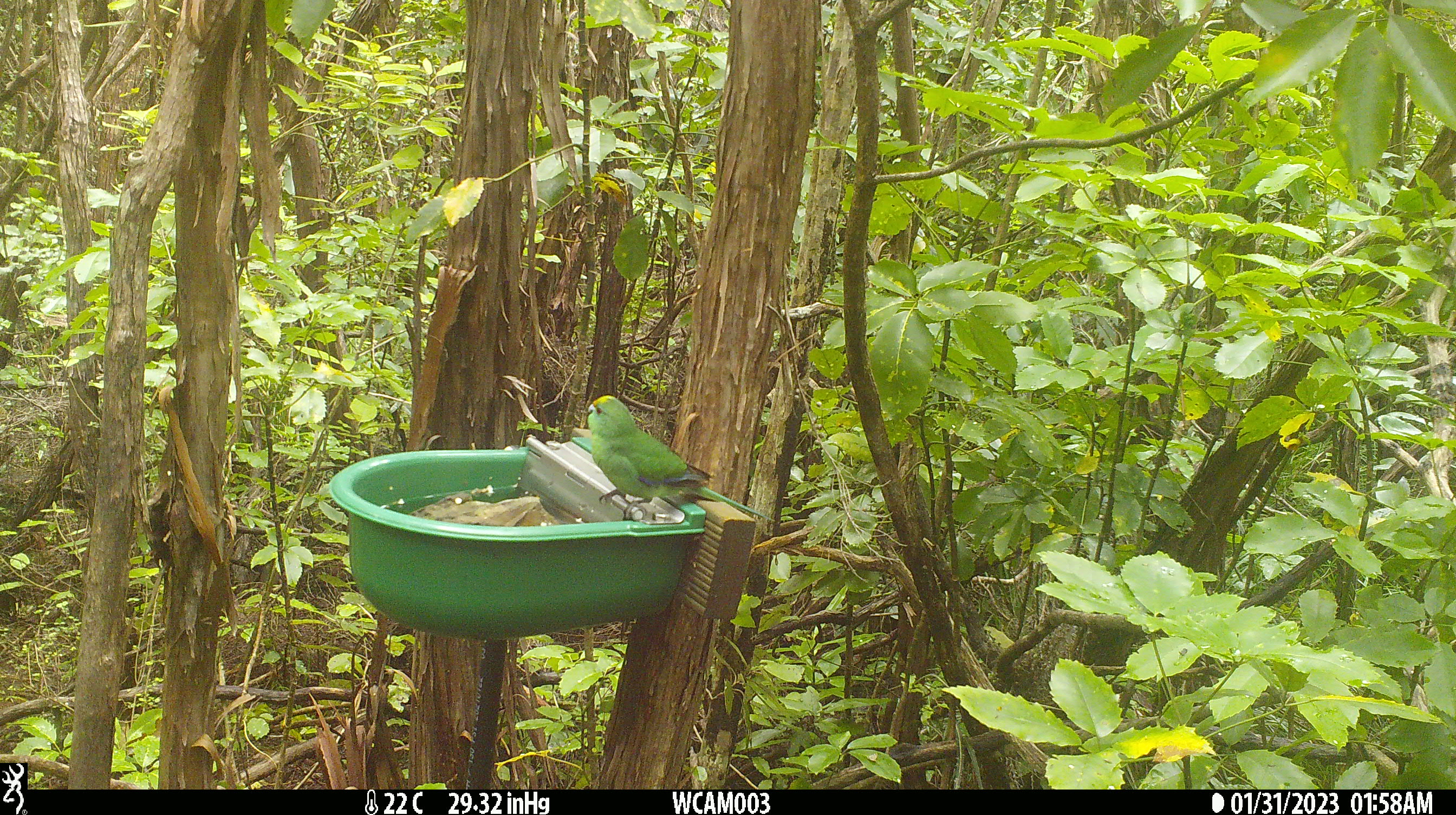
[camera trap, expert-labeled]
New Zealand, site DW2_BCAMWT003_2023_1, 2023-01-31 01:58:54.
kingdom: Animalia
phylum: Chordata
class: Aves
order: Psittaciformes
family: Psittaculidae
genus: Cyanoramphus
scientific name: Cyanoramphus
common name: parakeet